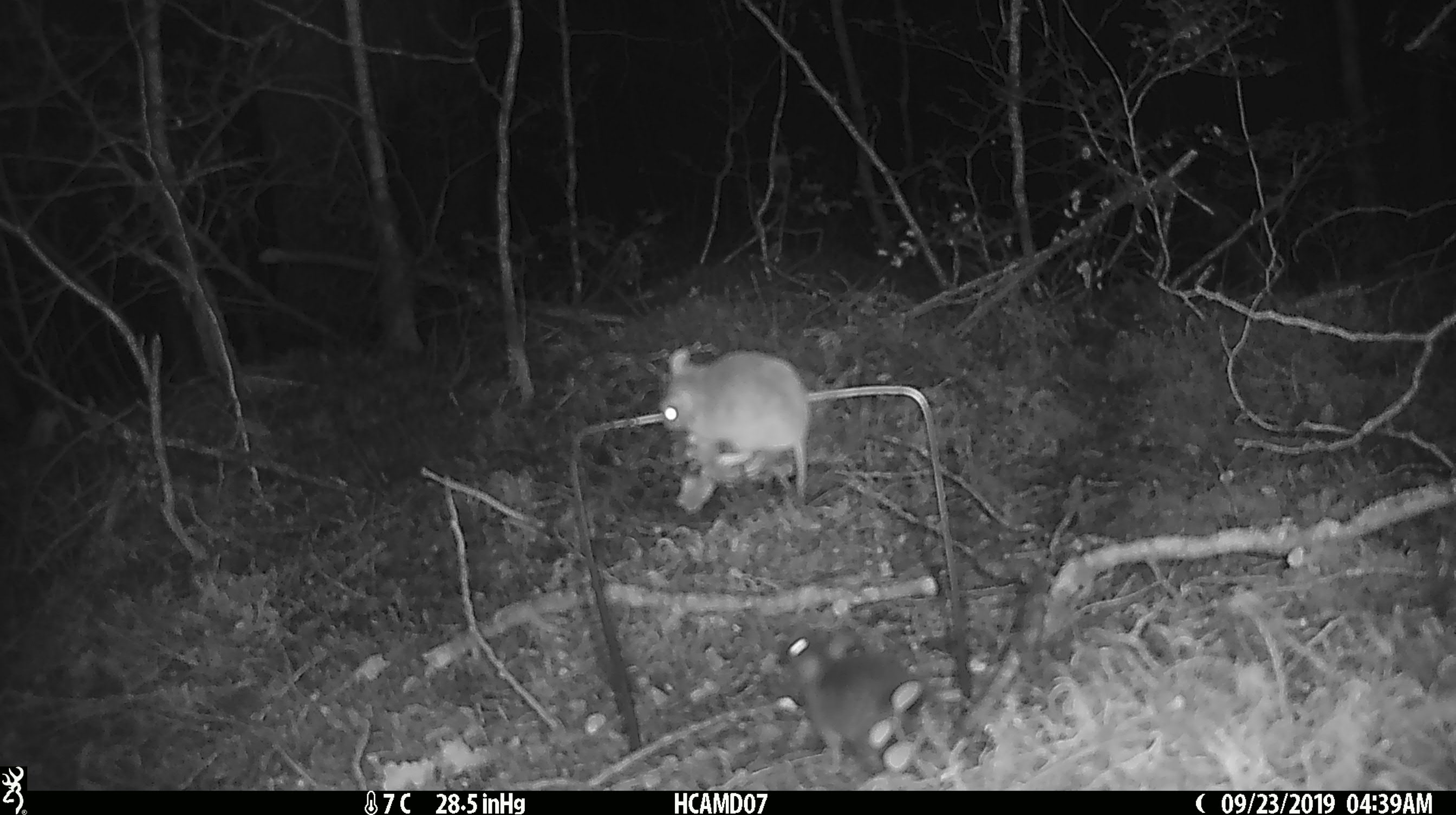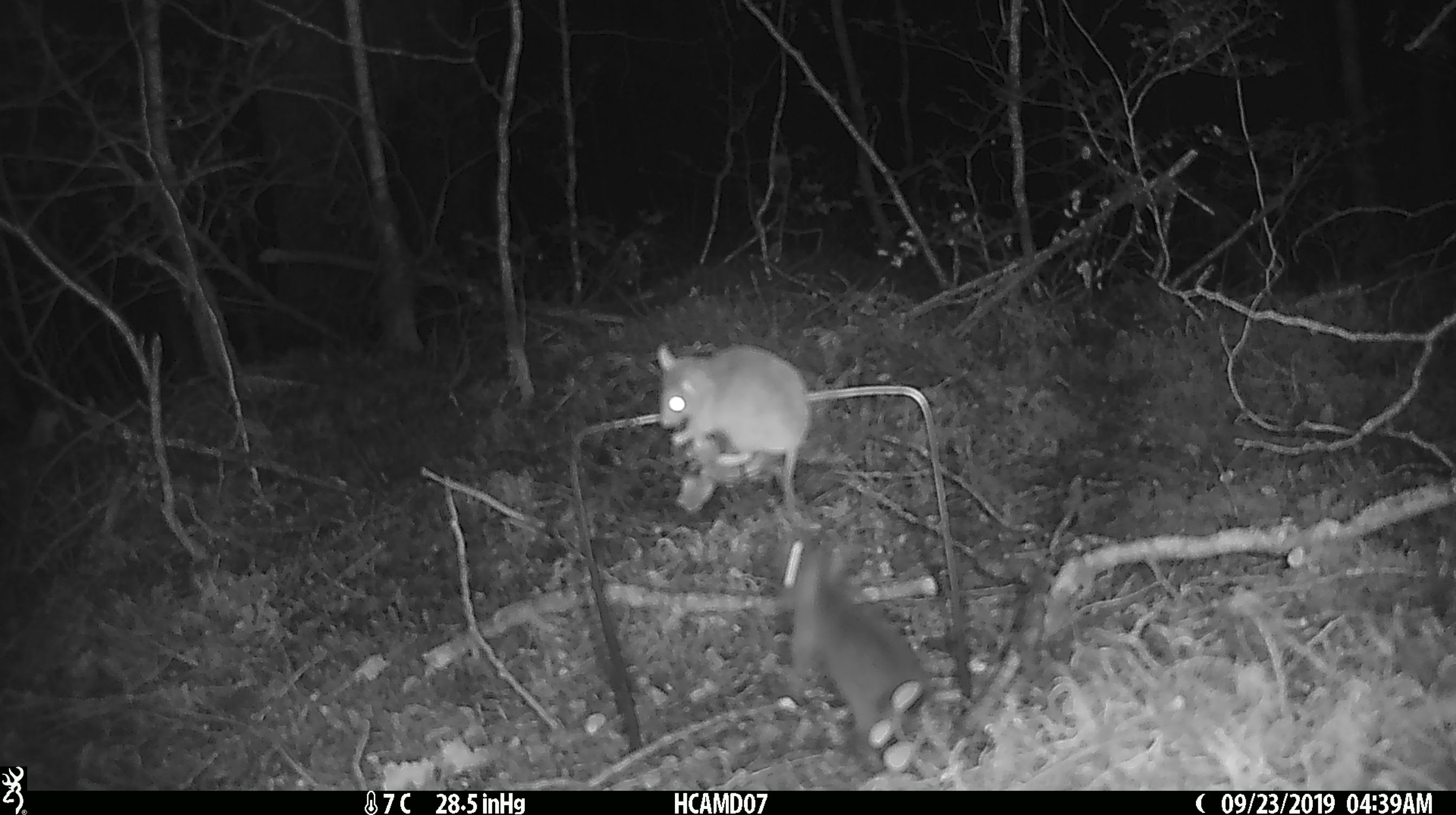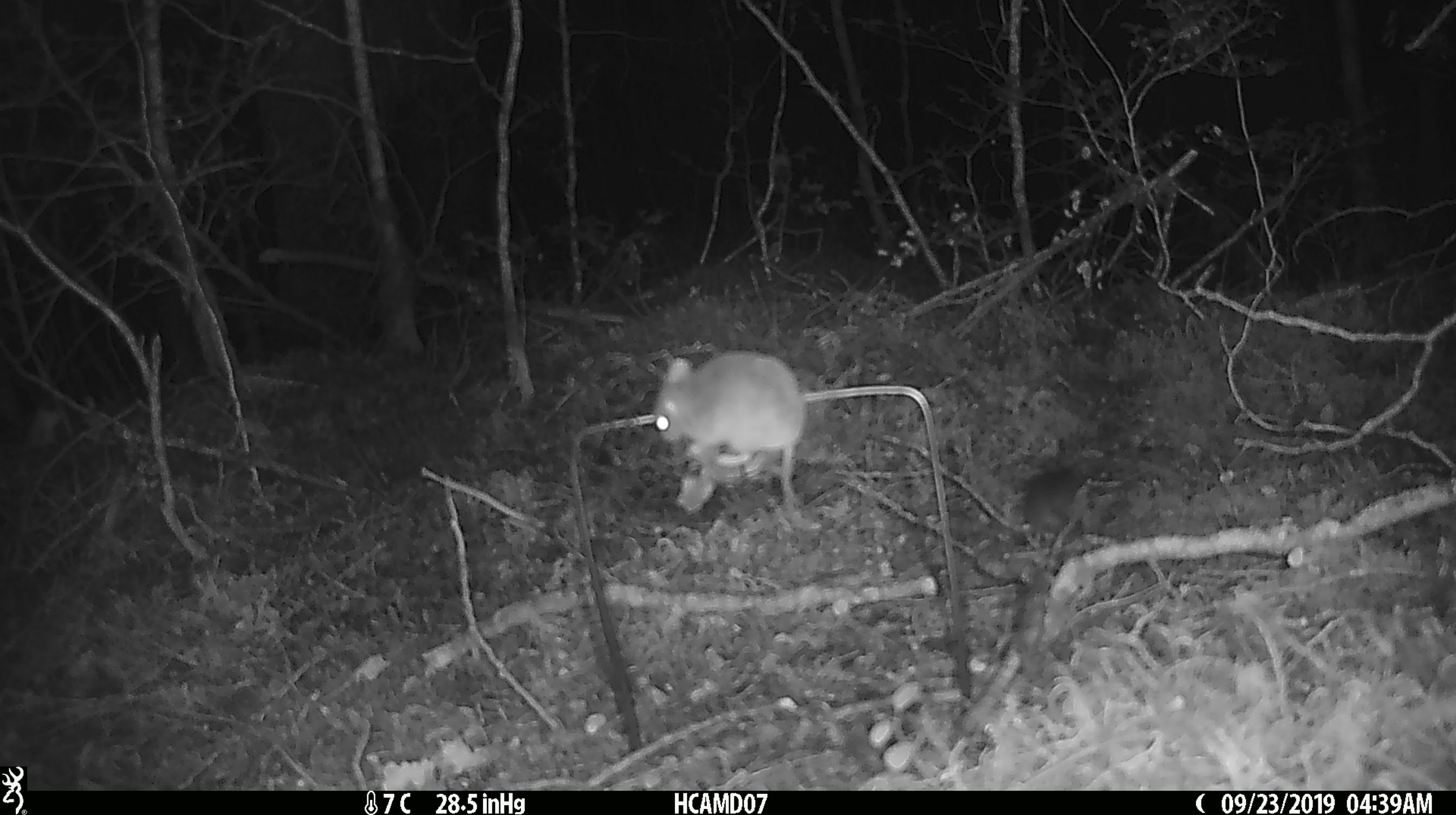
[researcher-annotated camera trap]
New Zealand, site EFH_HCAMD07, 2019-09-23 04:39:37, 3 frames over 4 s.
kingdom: Animalia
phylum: Chordata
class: Mammalia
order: Rodentia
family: Muridae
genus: Mus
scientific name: Mus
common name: mouse